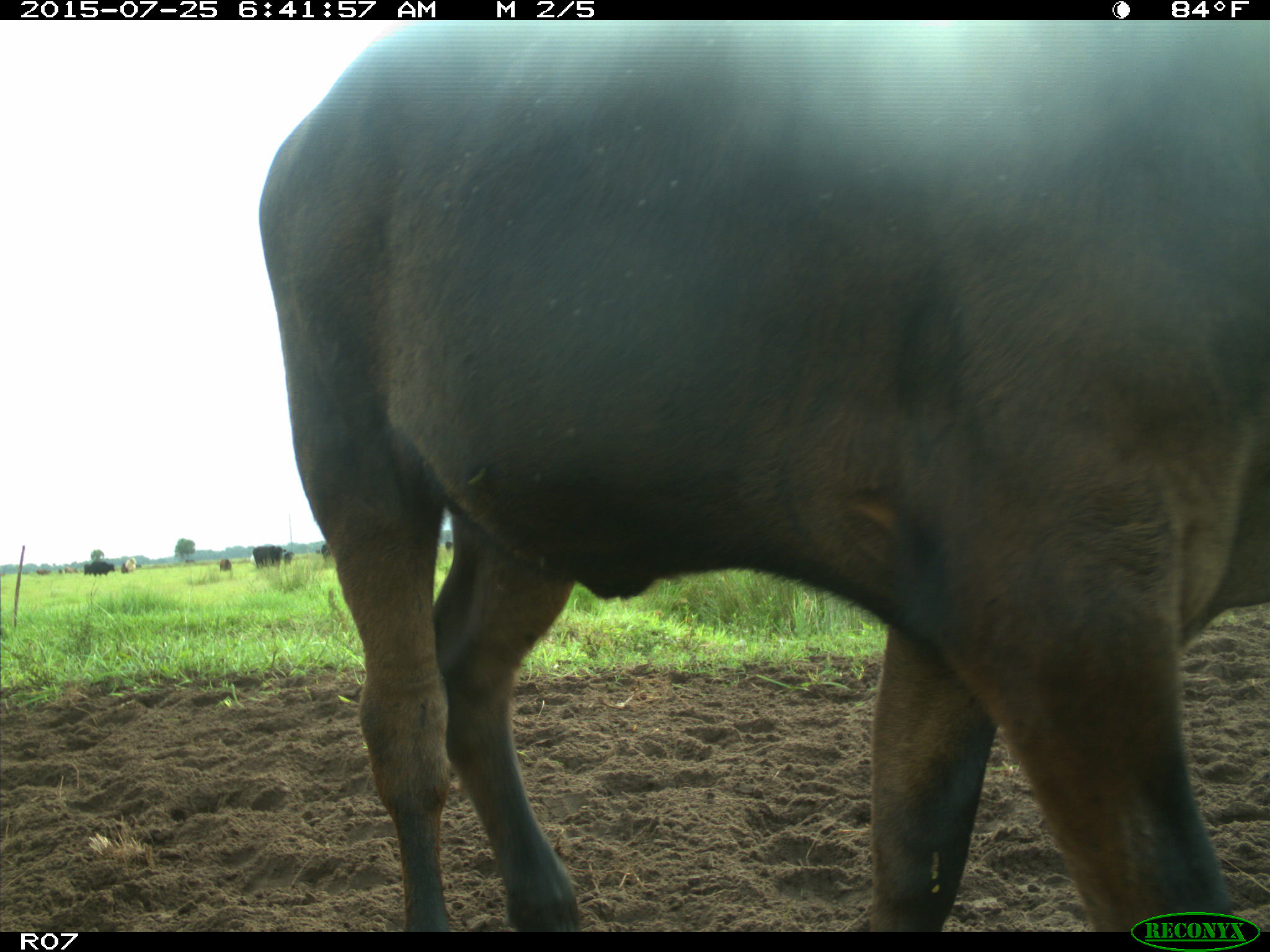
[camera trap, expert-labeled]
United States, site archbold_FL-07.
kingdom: Animalia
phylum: Chordata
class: Mammalia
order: Artiodactyla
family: Bovidae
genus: Bos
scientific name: Bos taurus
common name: domestic cow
Bos taurus (domestic cow).